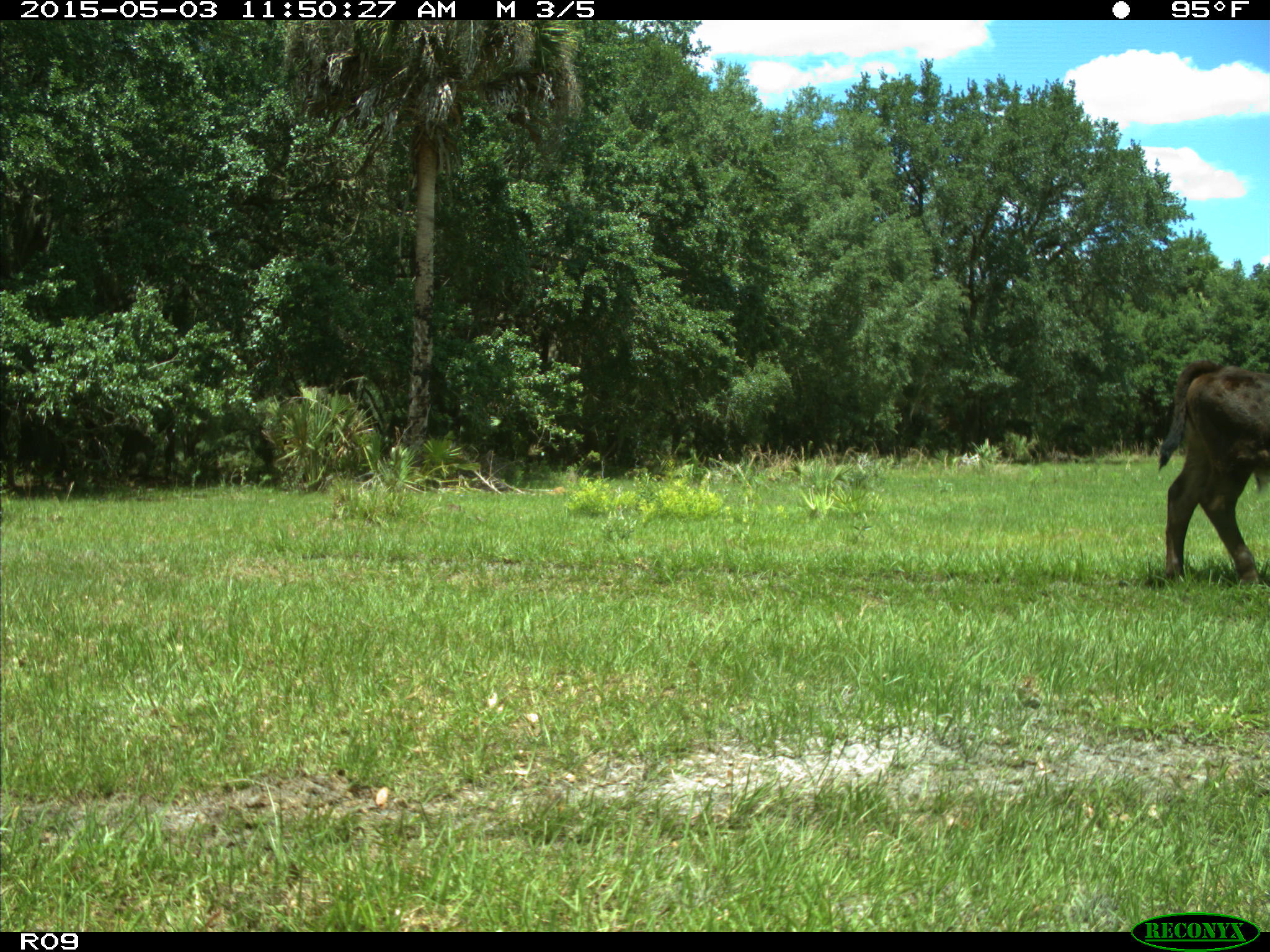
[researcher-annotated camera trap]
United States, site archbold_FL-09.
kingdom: Animalia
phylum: Chordata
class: Mammalia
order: Artiodactyla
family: Bovidae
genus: Bos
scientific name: Bos taurus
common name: domestic cow